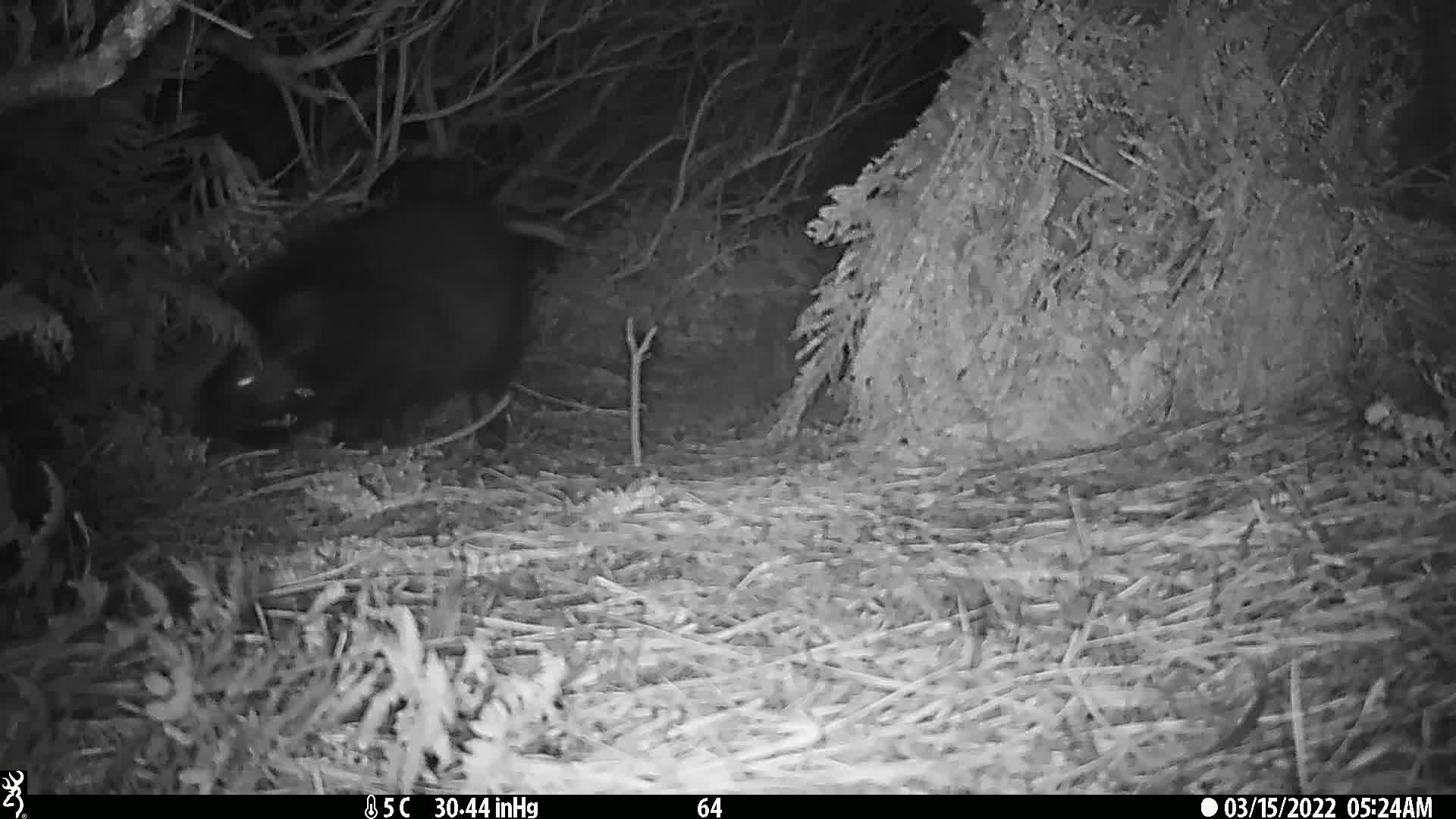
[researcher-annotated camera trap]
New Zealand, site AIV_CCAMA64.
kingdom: Animalia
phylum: Chordata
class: Mammalia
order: Artiodactyla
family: Suidae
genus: Sus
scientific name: Sus scrofa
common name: pig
Pig (Sus scrofa).